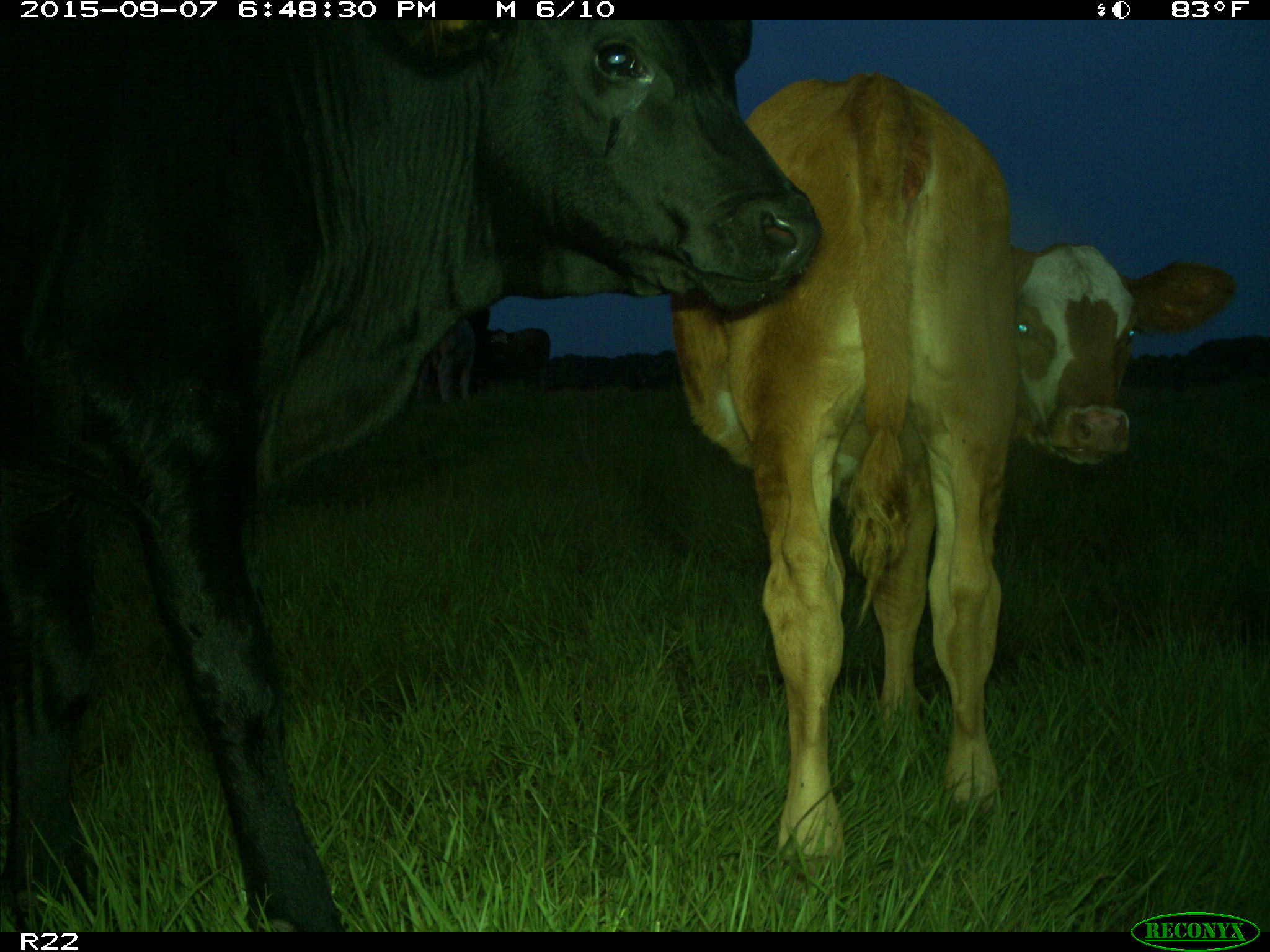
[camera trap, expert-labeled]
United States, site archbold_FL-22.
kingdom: Animalia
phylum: Chordata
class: Mammalia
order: Artiodactyla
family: Bovidae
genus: Bos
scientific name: Bos taurus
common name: domestic cow